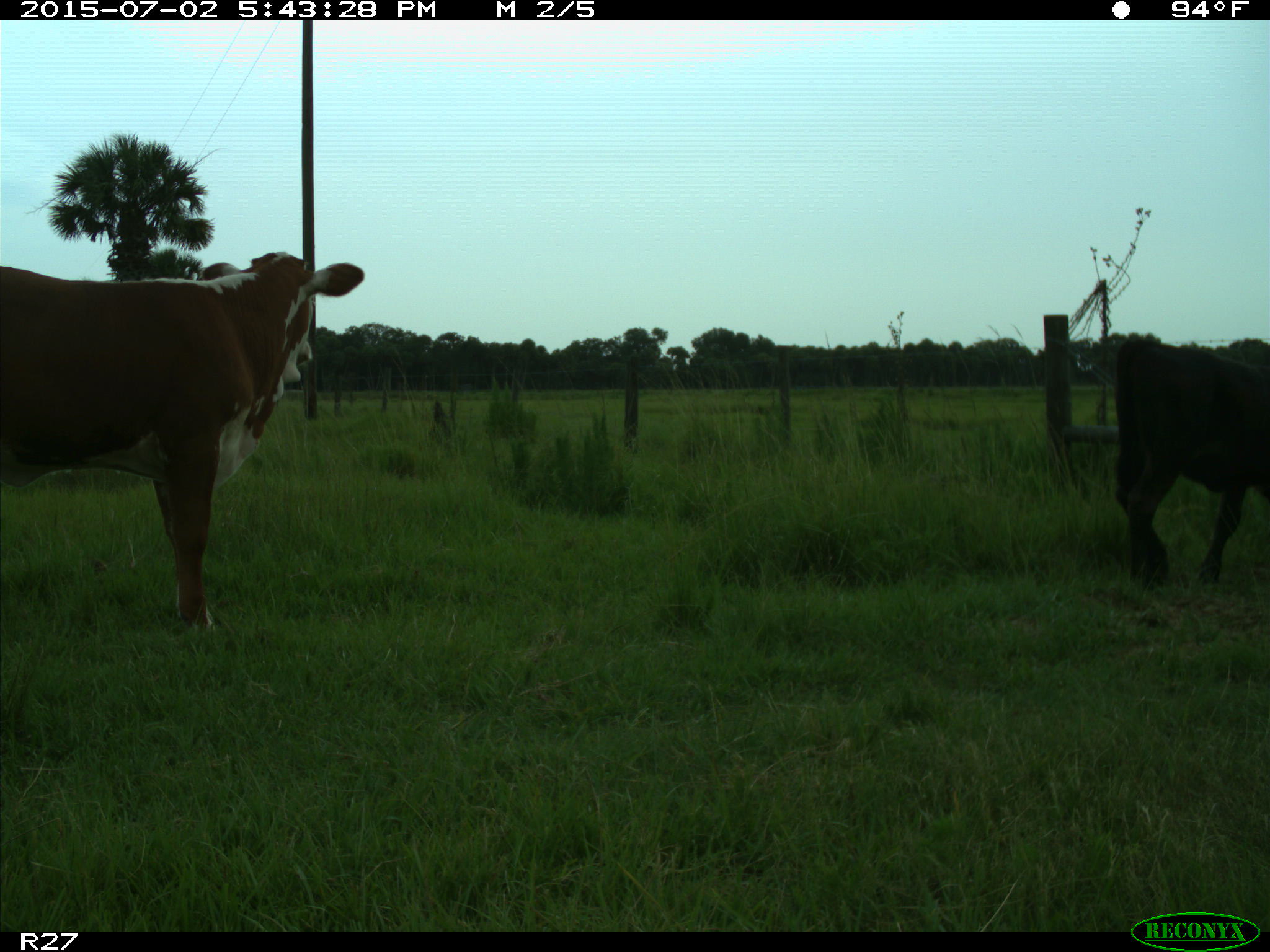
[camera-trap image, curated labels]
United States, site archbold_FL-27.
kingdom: Animalia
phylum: Chordata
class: Mammalia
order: Artiodactyla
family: Bovidae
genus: Bos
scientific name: Bos taurus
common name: domestic cow